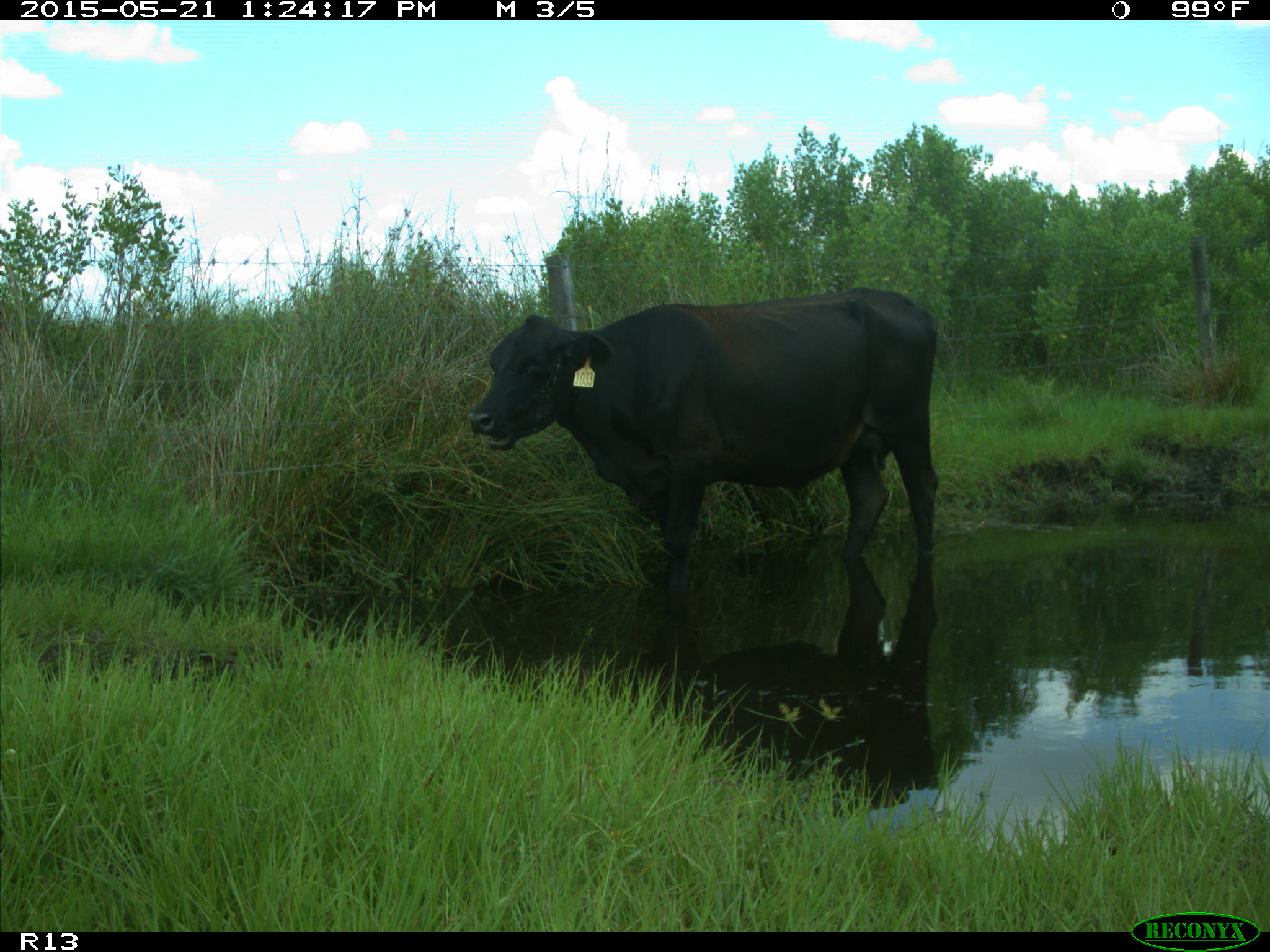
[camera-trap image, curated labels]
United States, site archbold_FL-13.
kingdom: Animalia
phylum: Chordata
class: Mammalia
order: Artiodactyla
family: Bovidae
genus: Bos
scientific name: Bos taurus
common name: domestic cow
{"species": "Bos taurus (domestic cow)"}